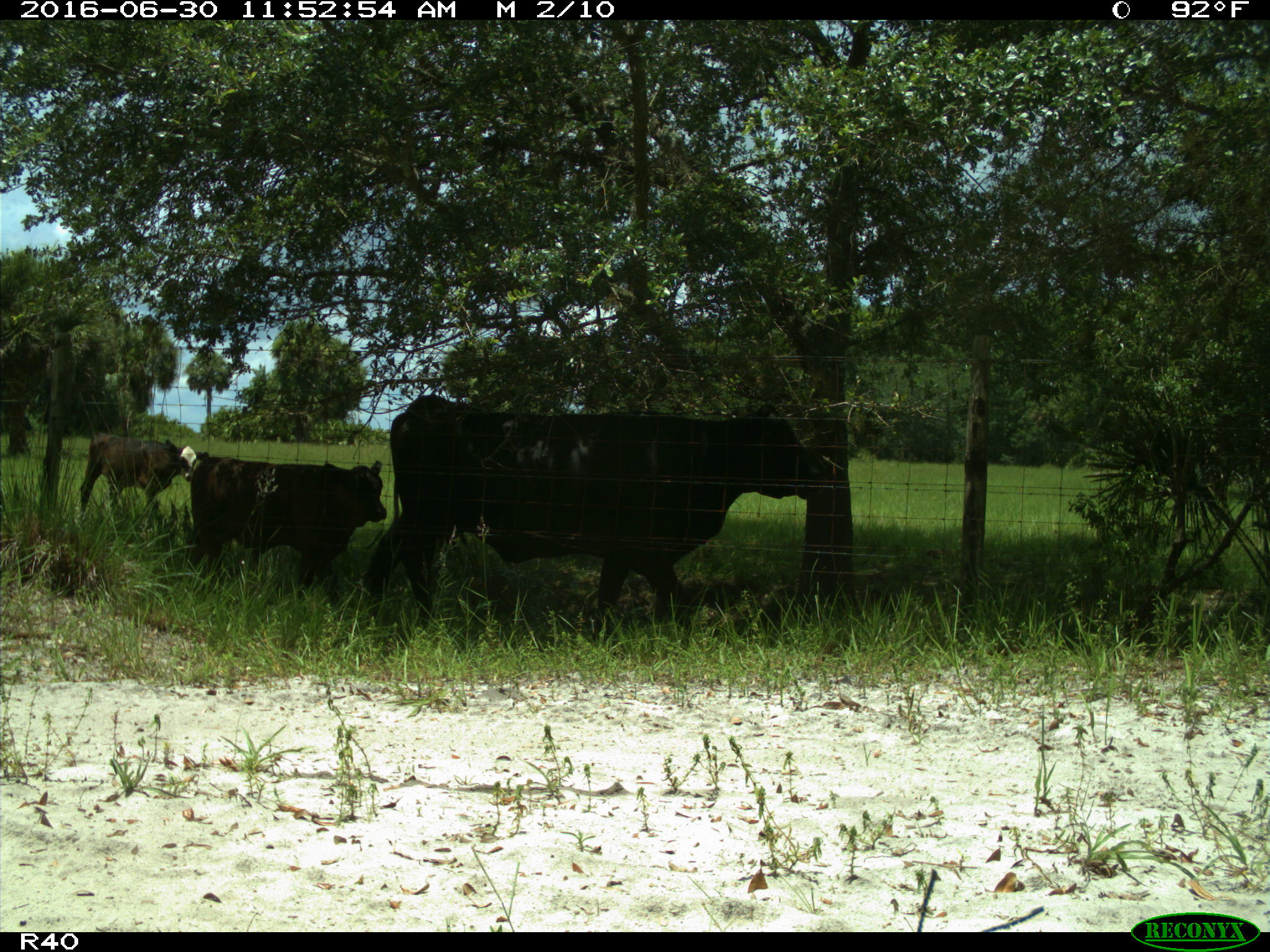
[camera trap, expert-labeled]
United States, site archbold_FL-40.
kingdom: Animalia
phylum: Chordata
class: Mammalia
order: Artiodactyla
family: Bovidae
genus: Bos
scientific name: Bos taurus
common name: domestic cow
Bos taurus (domestic cow).